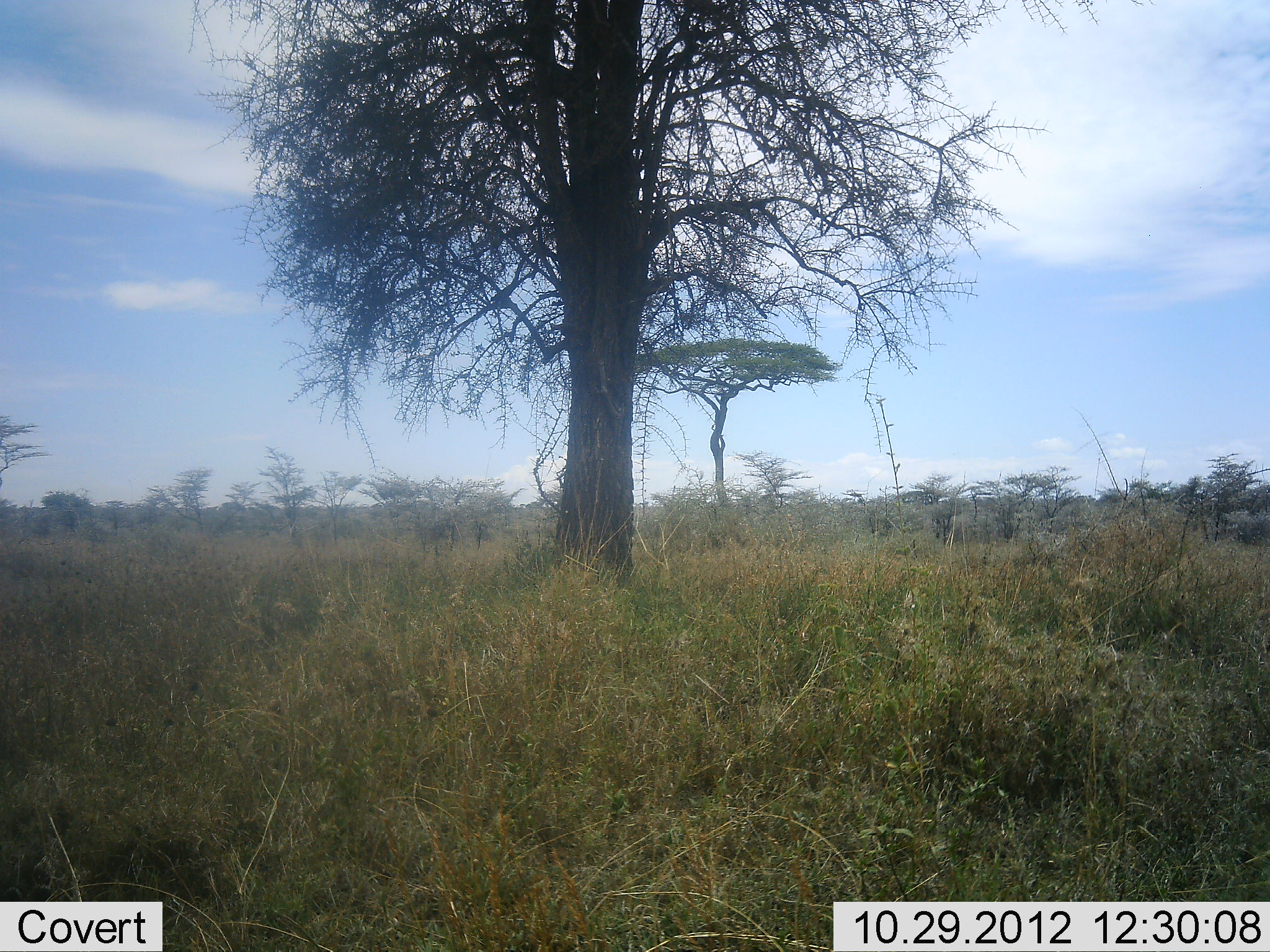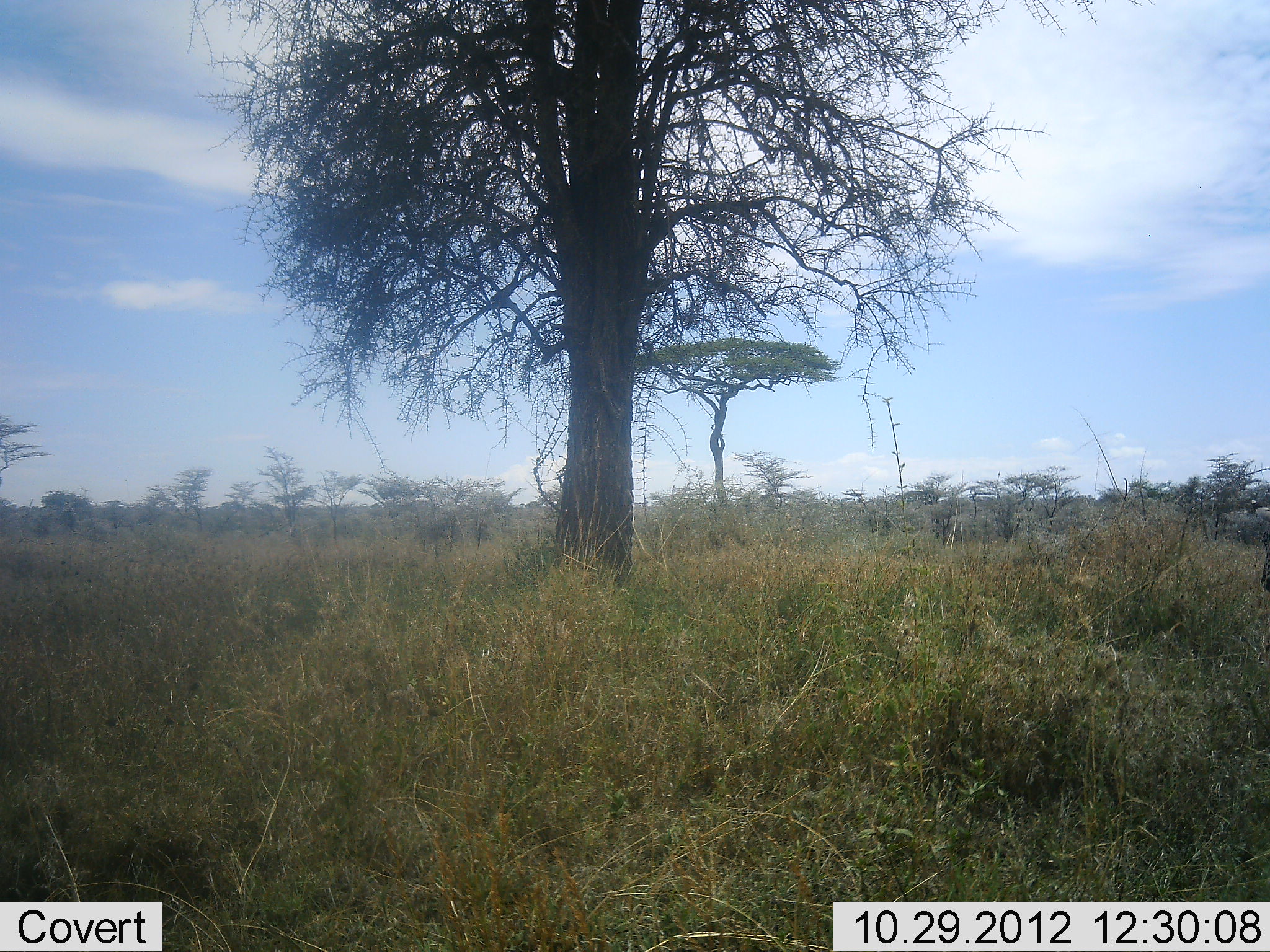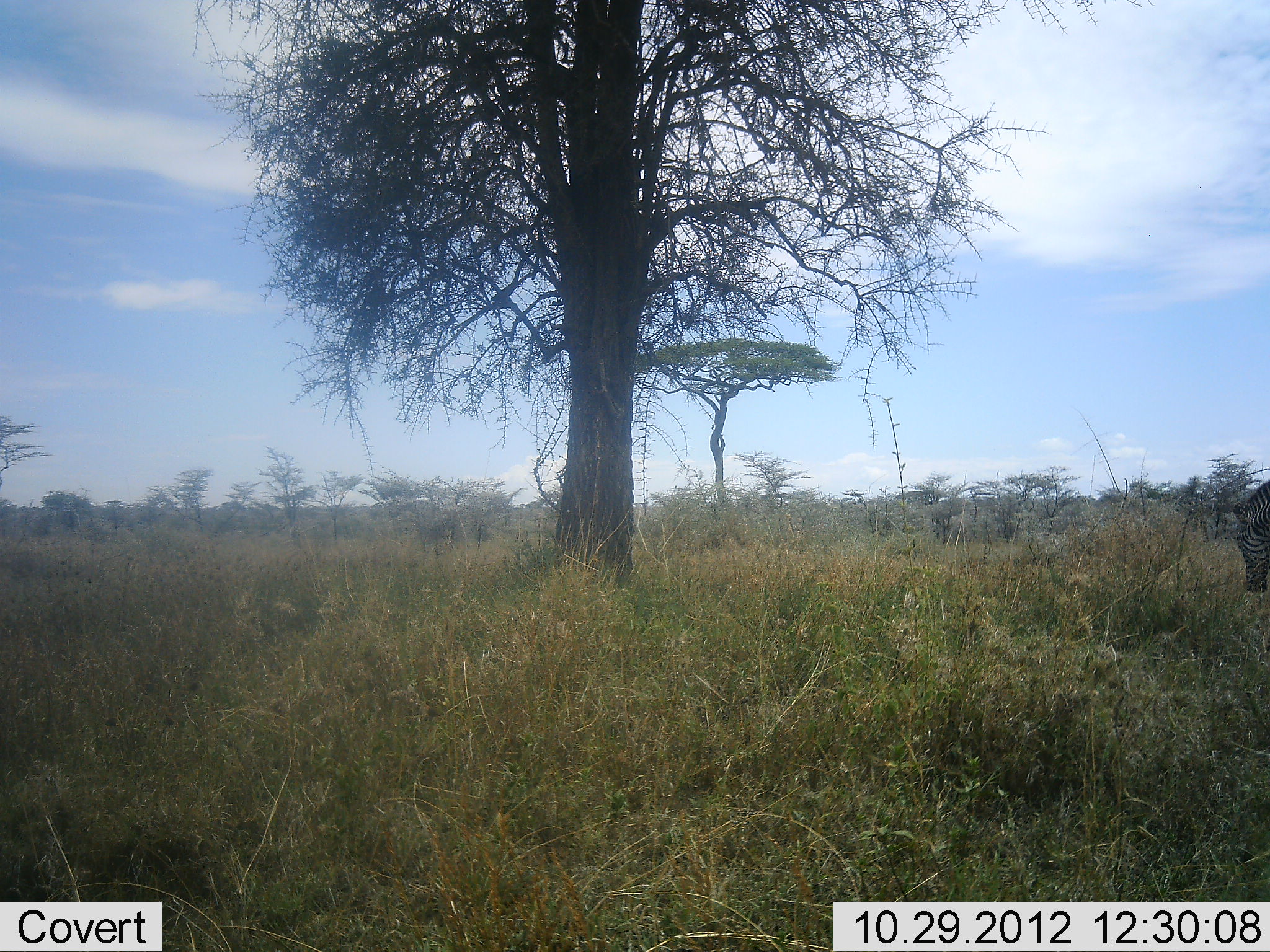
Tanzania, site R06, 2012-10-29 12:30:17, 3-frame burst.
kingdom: Animalia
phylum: Chordata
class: Mammalia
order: Perissodactyla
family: Equidae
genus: Equus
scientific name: Equus quagga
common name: plains zebra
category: zebra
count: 1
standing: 0%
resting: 0%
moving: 90%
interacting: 0%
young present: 0%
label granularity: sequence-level